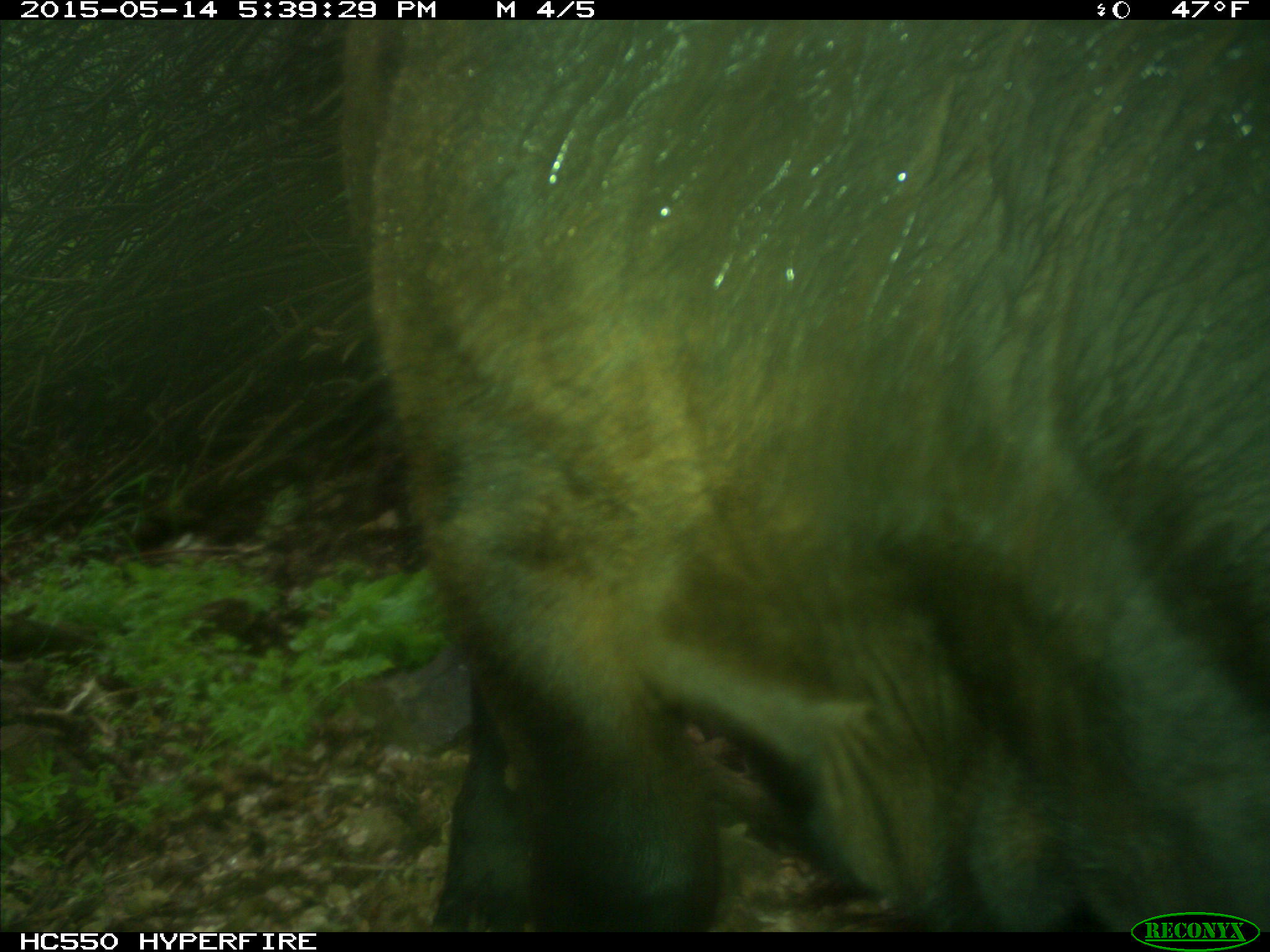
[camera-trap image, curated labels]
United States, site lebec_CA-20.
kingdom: Animalia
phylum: Chordata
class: Mammalia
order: Artiodactyla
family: Bovidae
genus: Bos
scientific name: Bos taurus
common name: domestic cow